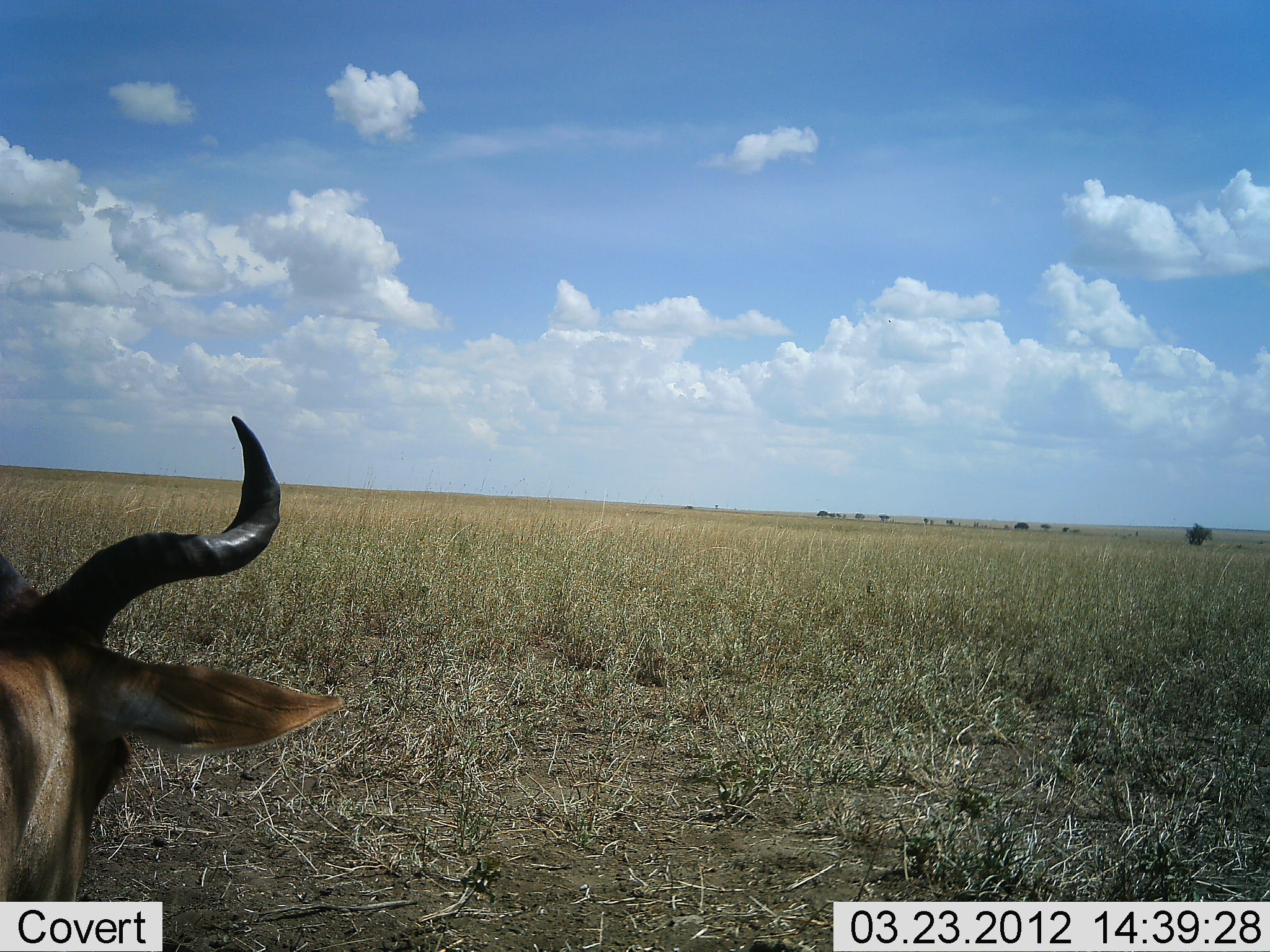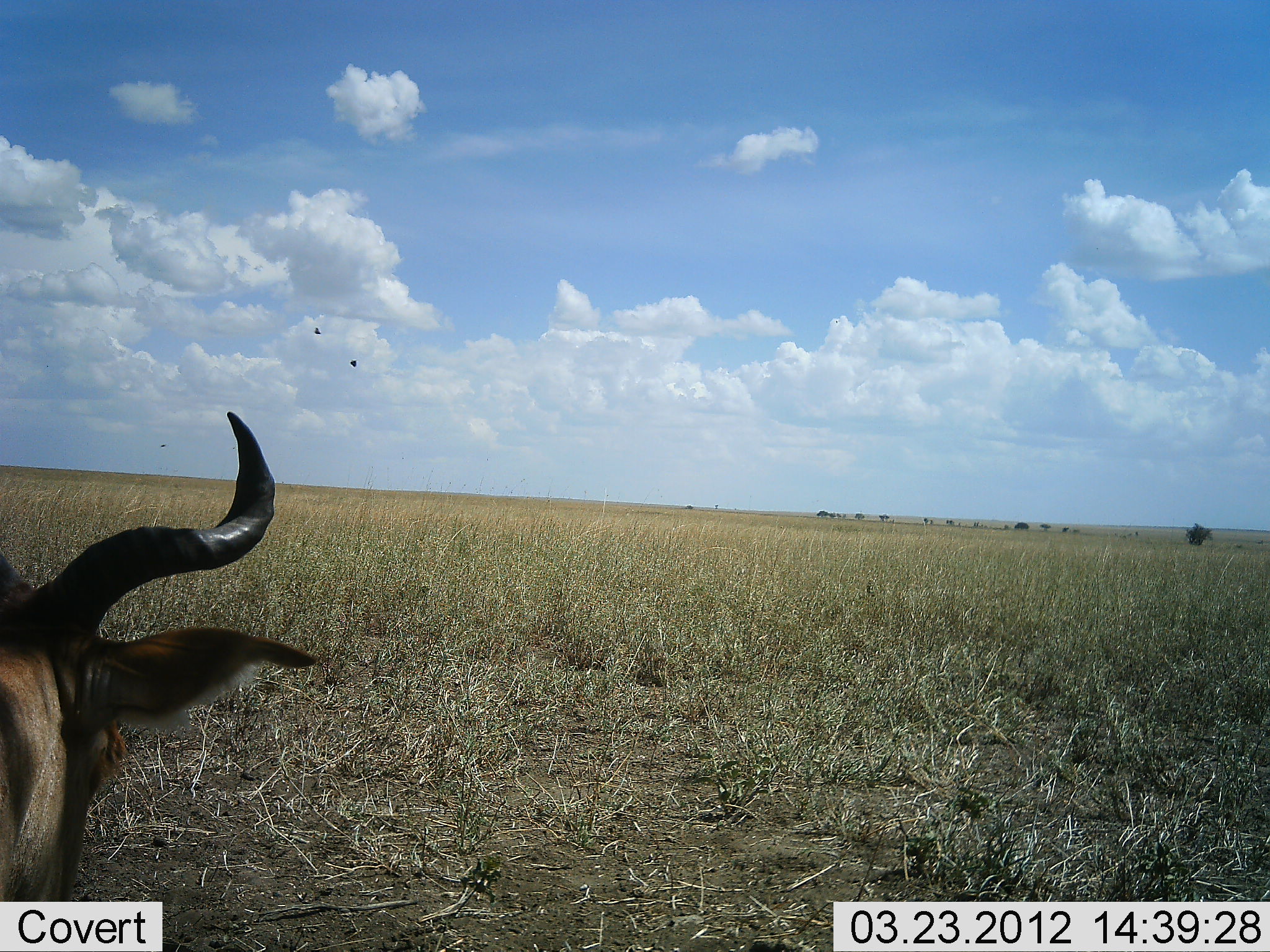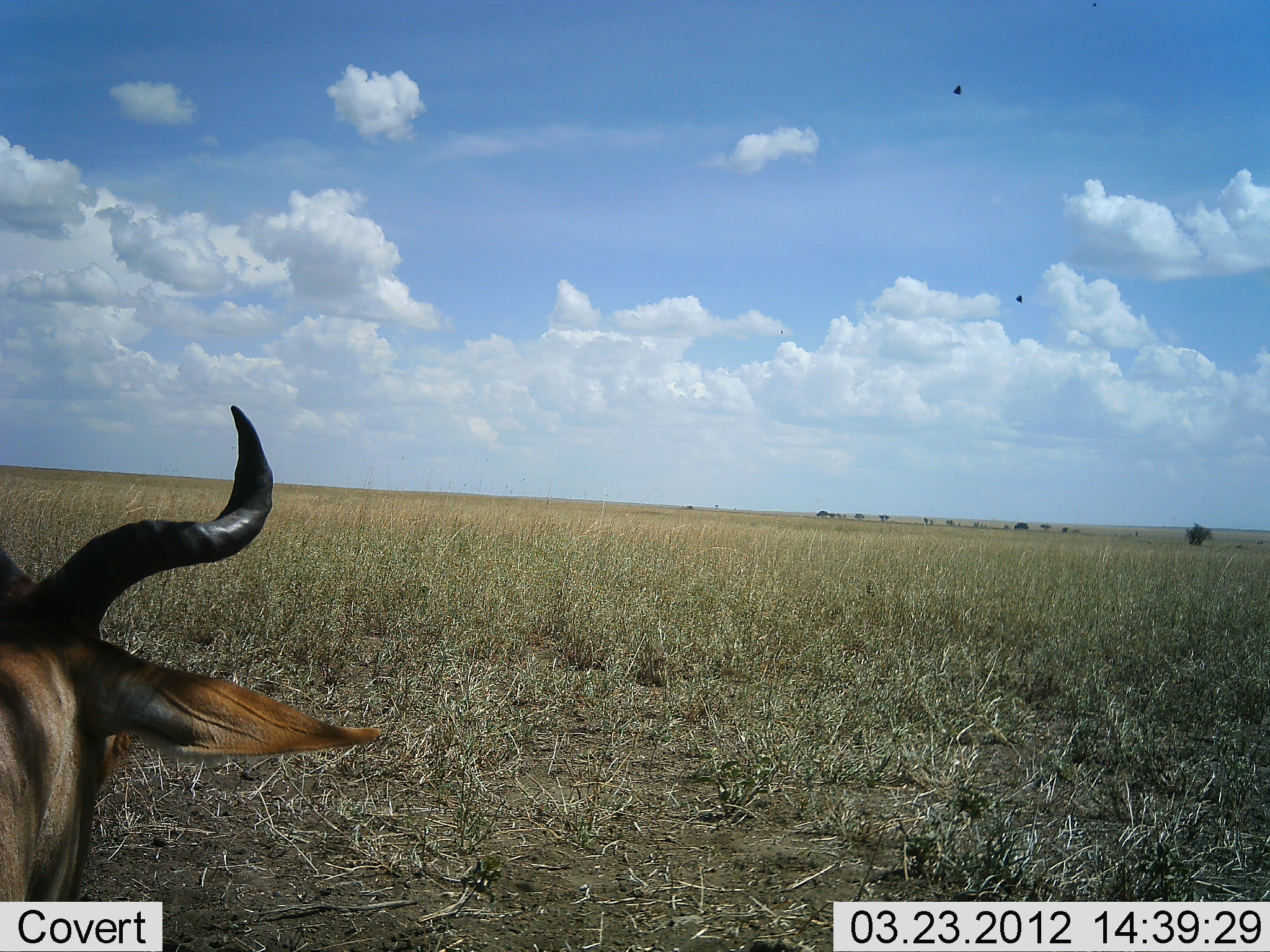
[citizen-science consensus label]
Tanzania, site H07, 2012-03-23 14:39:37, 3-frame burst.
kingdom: Animalia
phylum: Chordata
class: Mammalia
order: Artiodactyla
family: Bovidae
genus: Connochaetes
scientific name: Connochaetes taurinus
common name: blue wildebeest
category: wildebeest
Wildebeest (blue wildebeest) (Connochaetes taurinus), count 1. Behavior (volunteer vote fractions): standing 62%, resting 12%, moving 25%, interacting 0%. Young present (vote fraction): 0%. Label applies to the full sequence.